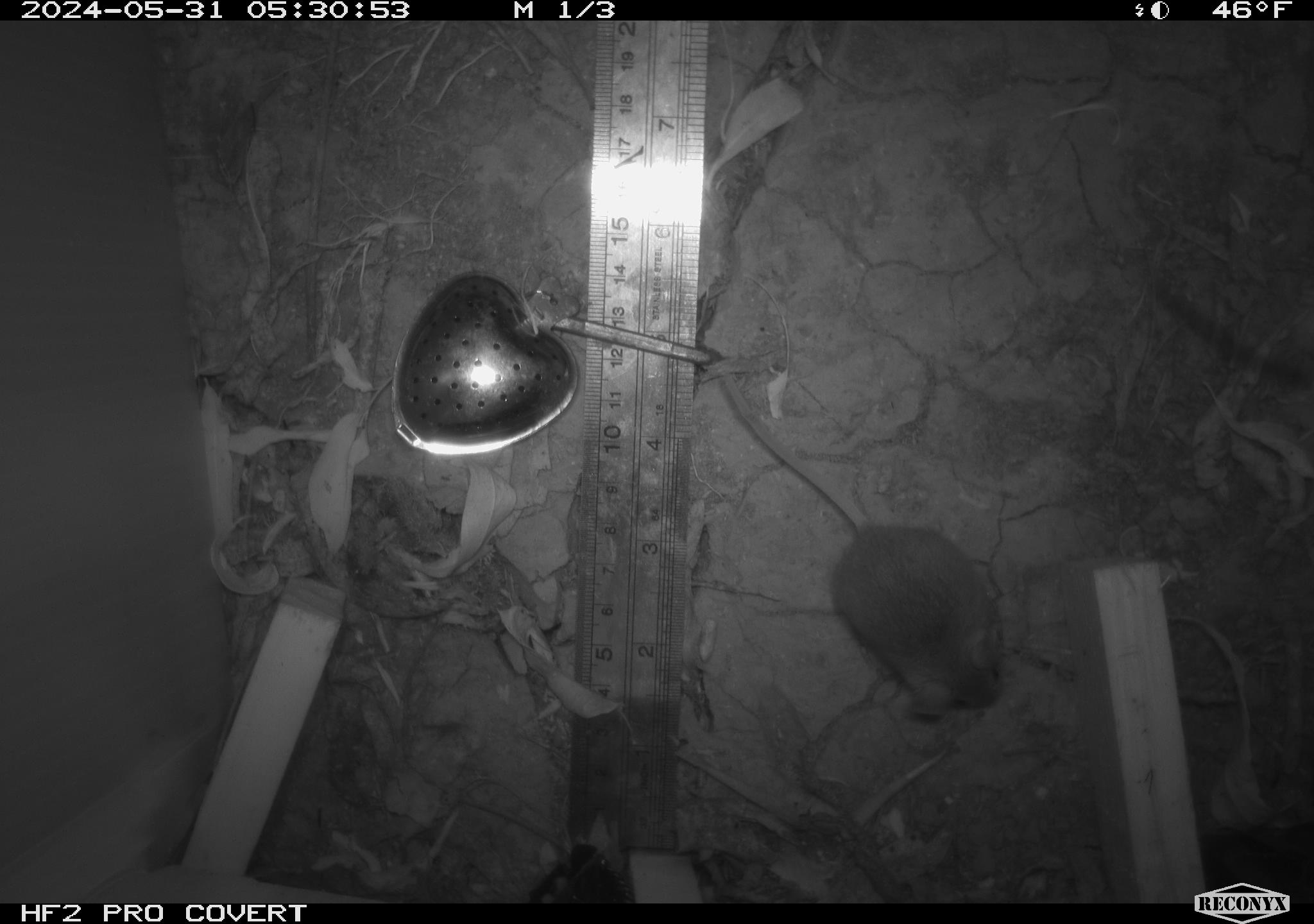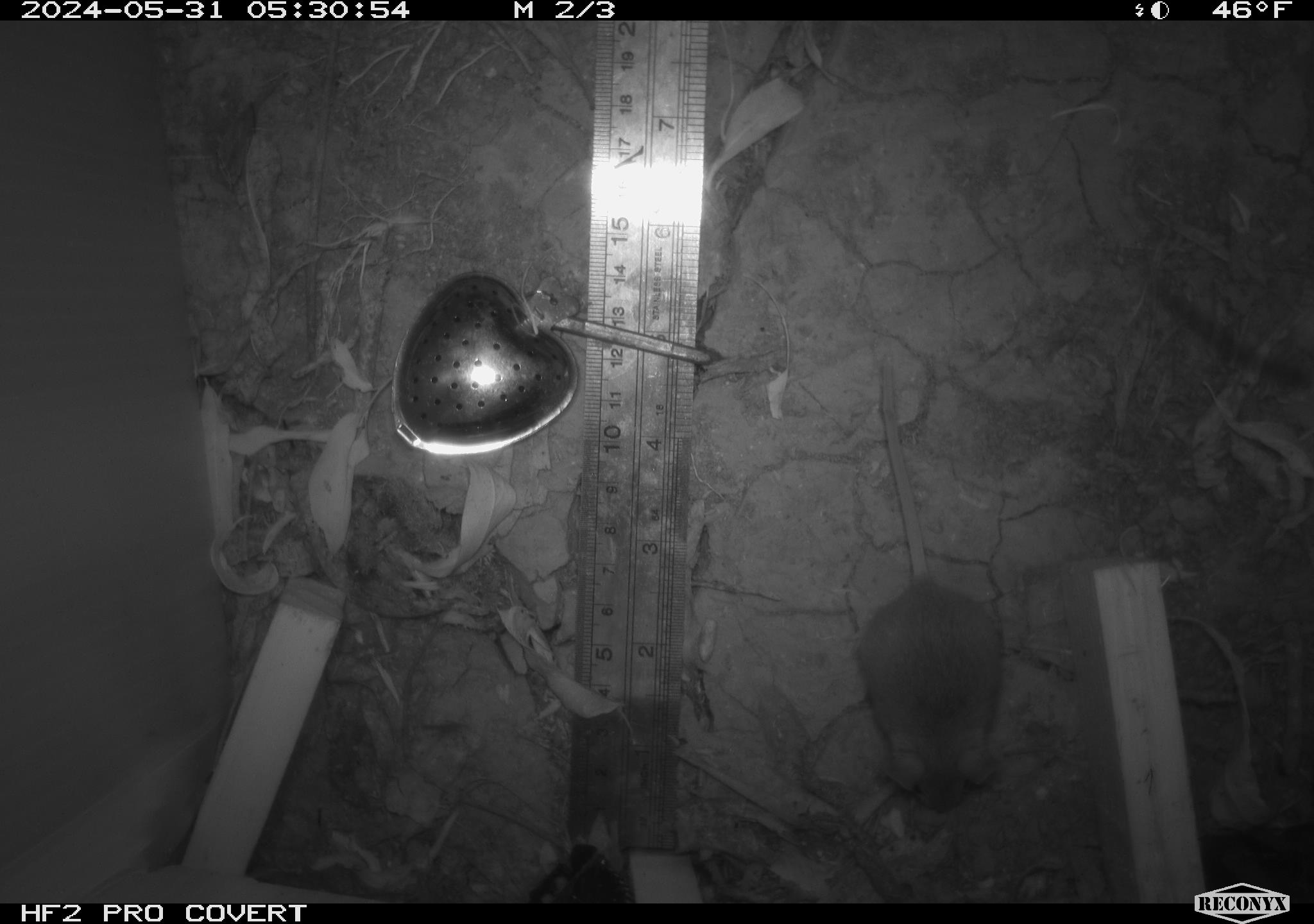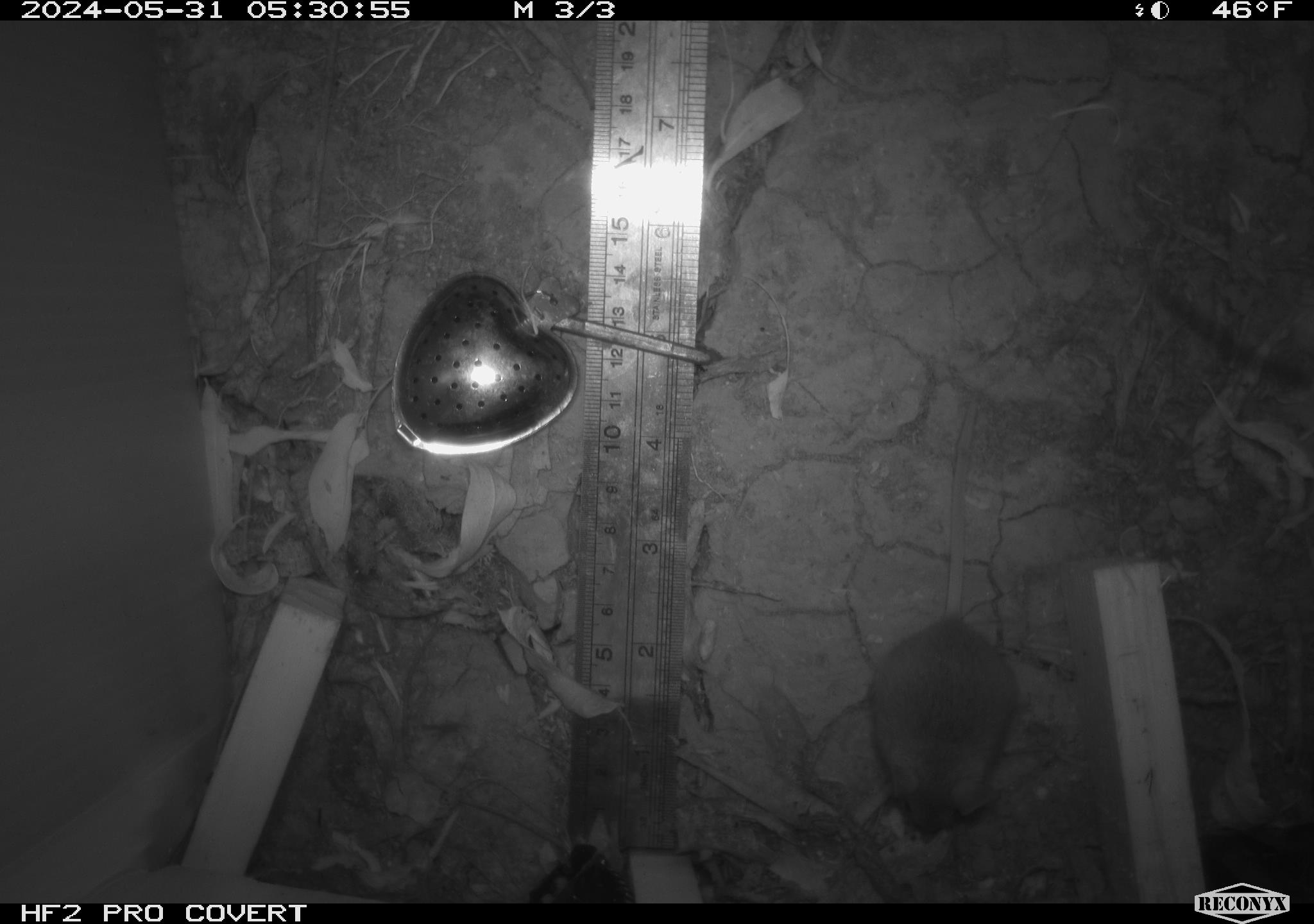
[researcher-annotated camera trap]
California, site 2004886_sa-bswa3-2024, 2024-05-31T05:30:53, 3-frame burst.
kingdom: Animalia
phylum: Chordata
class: Mammalia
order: Rodentia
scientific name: Rodentia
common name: mouse species